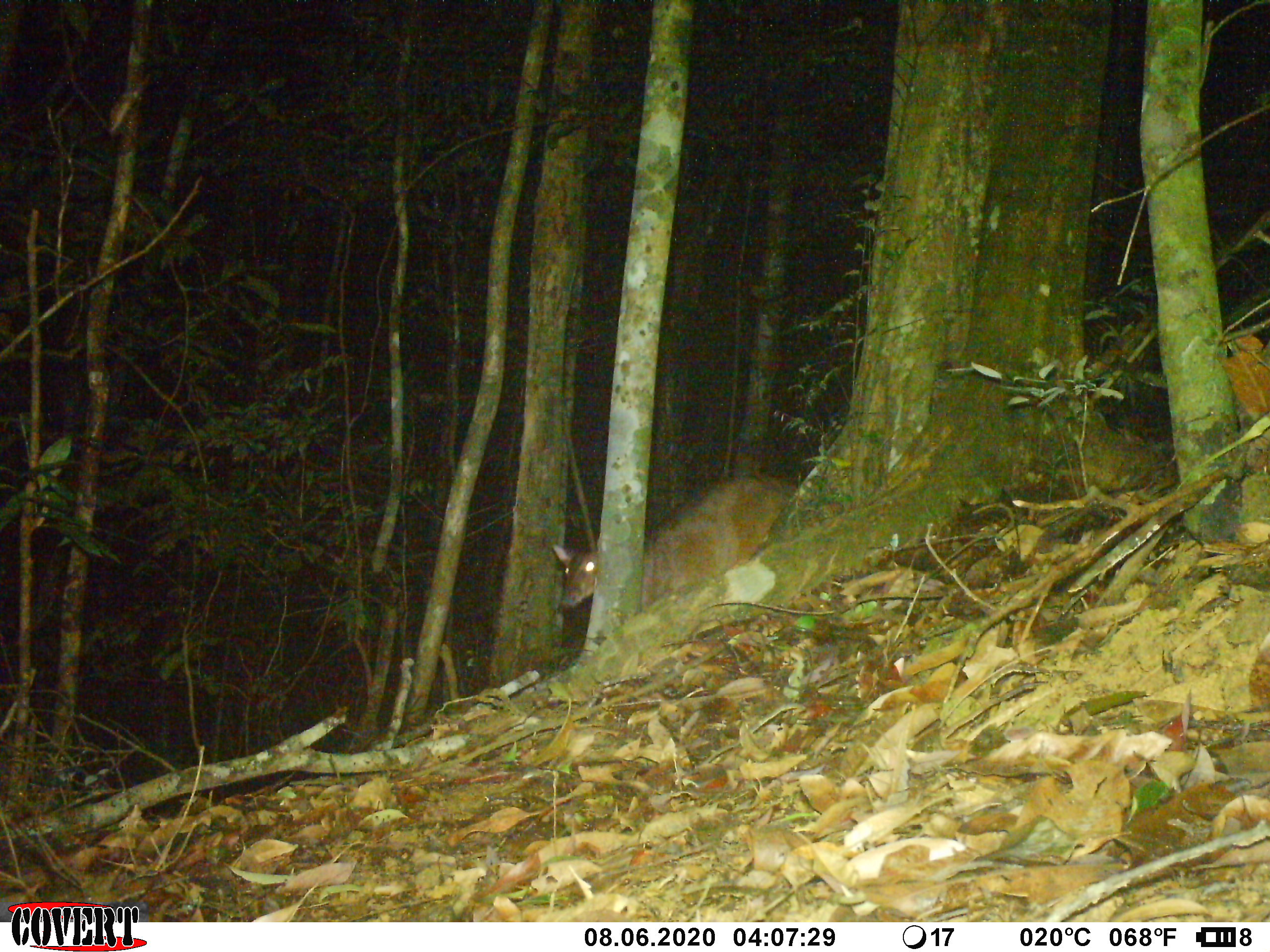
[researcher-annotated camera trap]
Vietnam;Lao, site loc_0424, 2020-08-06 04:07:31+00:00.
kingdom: Animalia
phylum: Chordata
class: Mammalia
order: Artiodactyla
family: Cervidae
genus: Muntiacus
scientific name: Muntiacus vuquangensis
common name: large-antlered muntjac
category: large antlered muntjac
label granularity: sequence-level